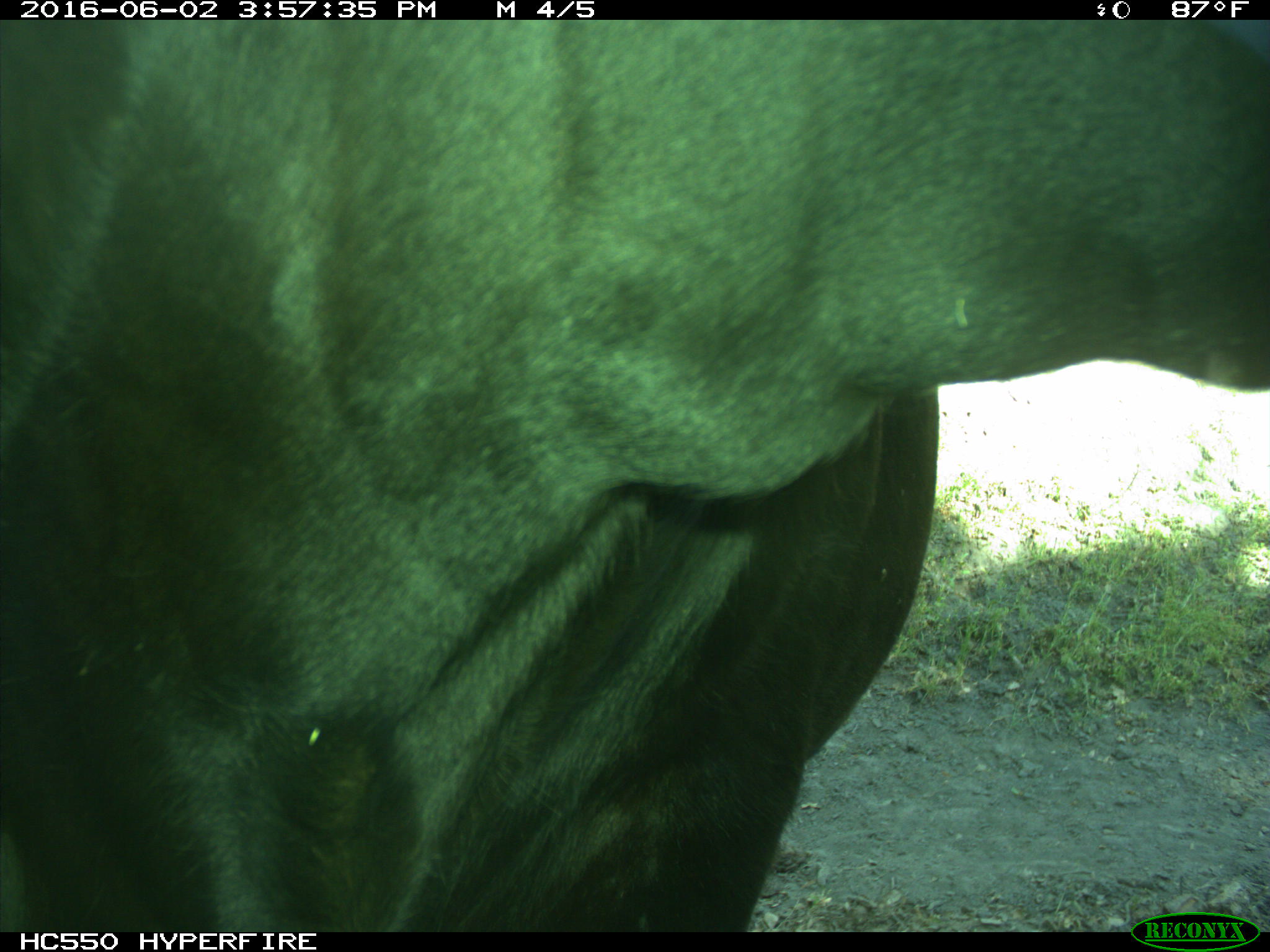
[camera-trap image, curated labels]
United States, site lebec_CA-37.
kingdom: Animalia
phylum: Chordata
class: Mammalia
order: Artiodactyla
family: Bovidae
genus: Bos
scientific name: Bos taurus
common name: domestic cow